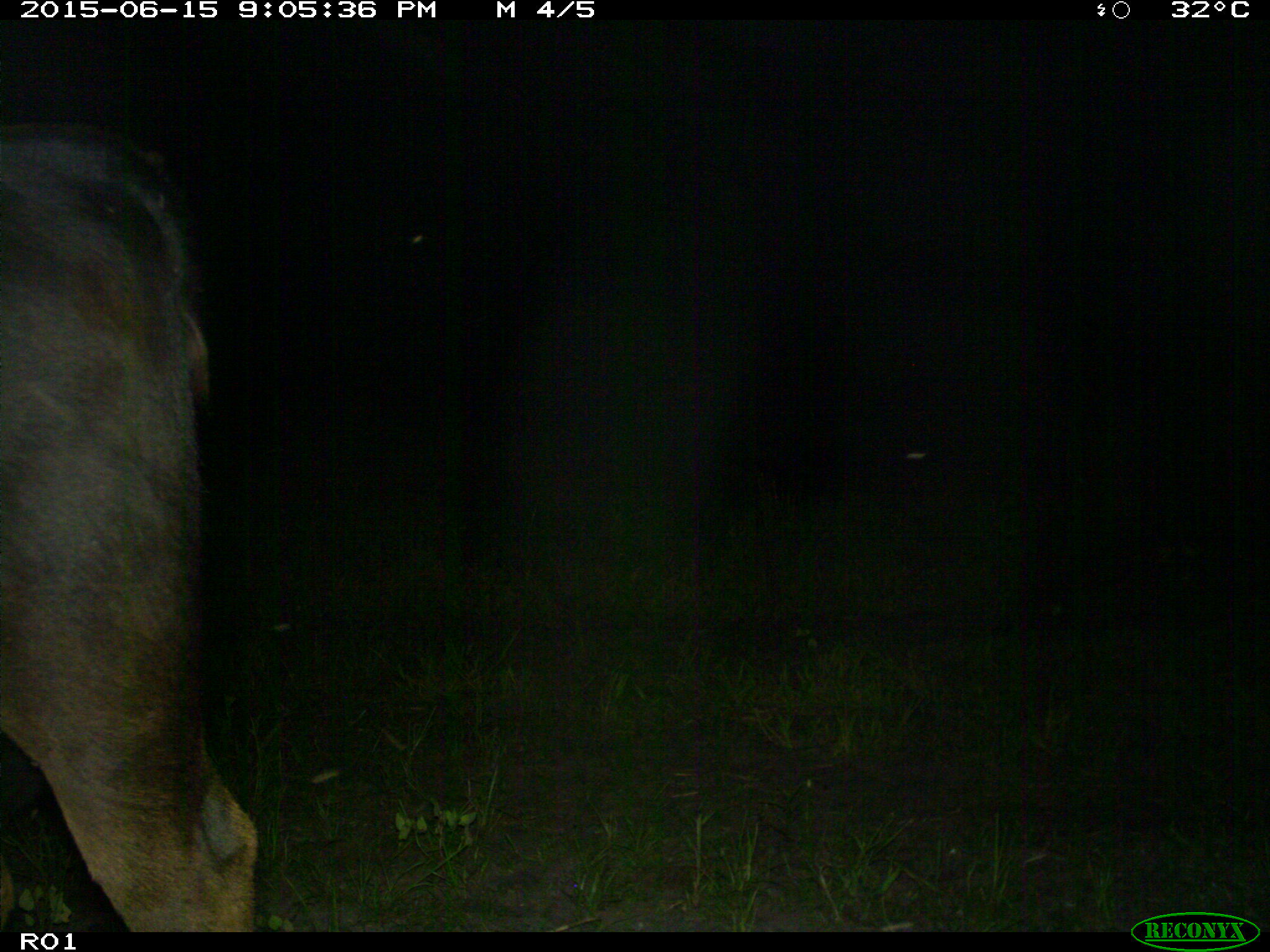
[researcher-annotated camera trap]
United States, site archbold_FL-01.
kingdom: Animalia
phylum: Chordata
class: Mammalia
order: Artiodactyla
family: Bovidae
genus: Bos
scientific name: Bos taurus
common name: domestic cow